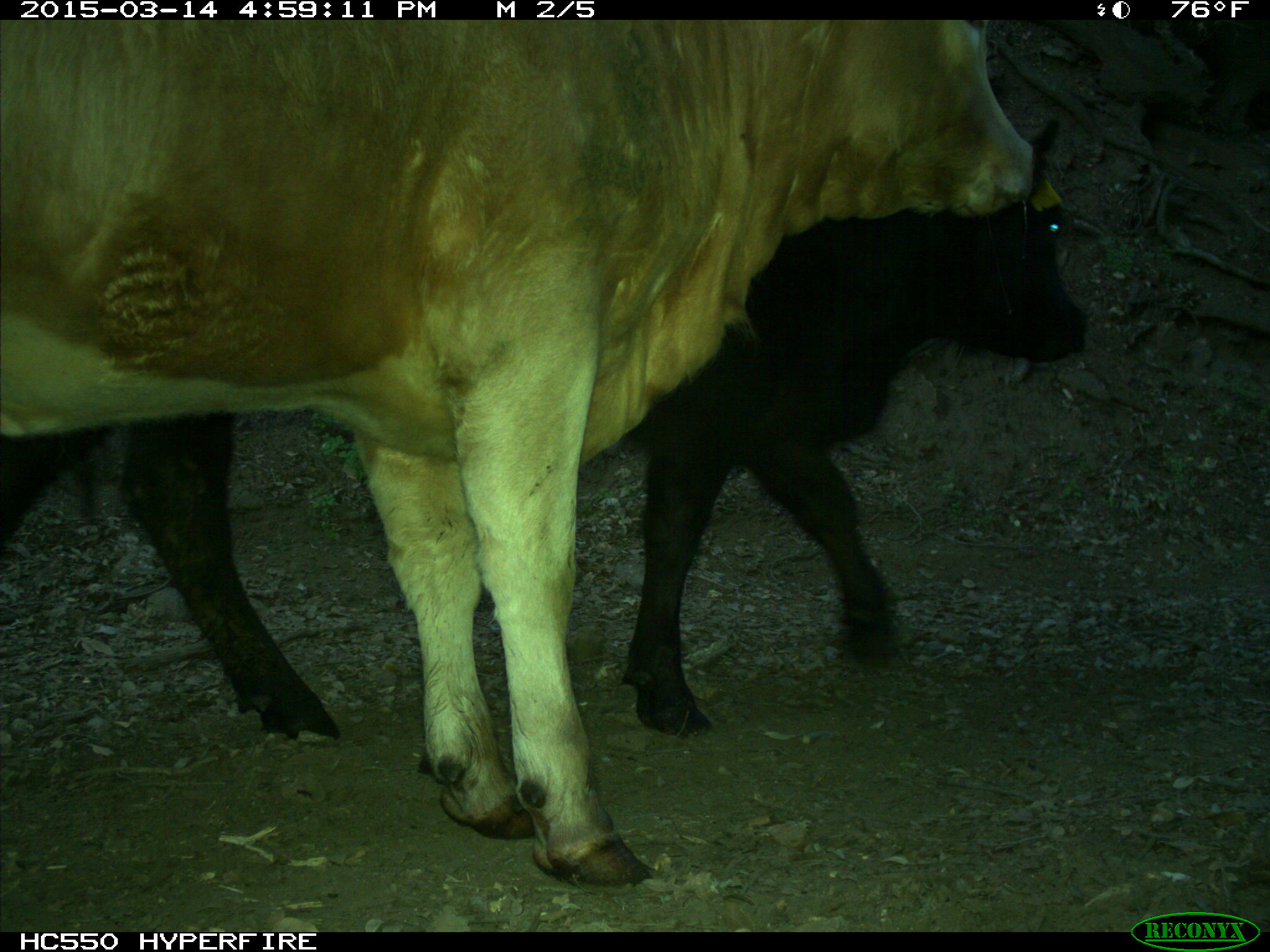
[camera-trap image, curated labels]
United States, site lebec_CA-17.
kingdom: Animalia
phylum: Chordata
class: Mammalia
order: Artiodactyla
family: Bovidae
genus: Bos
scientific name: Bos taurus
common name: domestic cow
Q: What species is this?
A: Bos taurus (domestic cow).